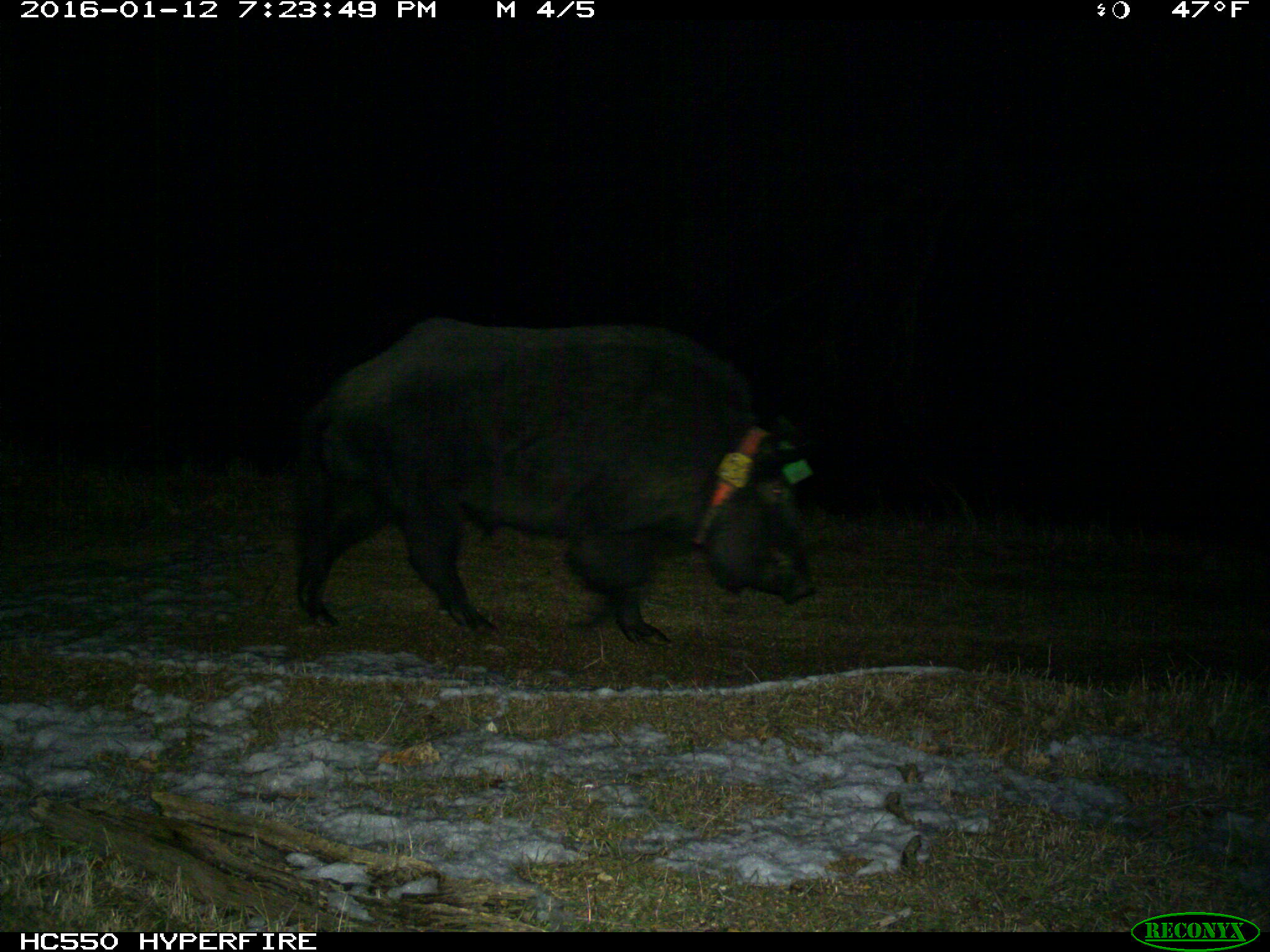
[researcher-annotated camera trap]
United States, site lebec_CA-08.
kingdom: Animalia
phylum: Chordata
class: Mammalia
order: Artiodactyla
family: Suidae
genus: Sus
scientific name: Sus scrofa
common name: wild boar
Sus scrofa (wild boar).